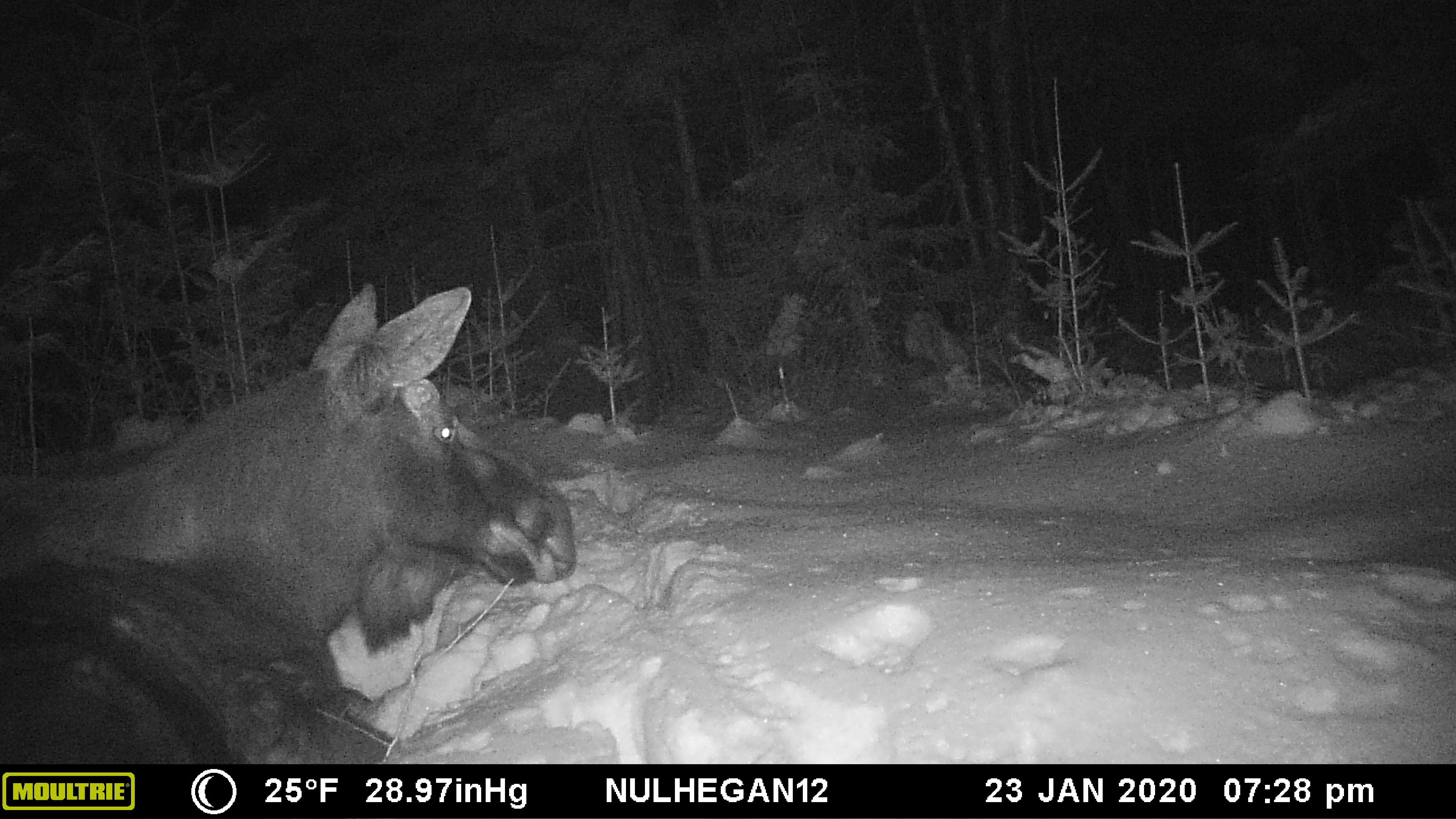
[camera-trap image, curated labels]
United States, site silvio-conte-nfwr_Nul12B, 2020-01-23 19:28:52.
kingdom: Animalia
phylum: Chordata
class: Mammalia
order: Artiodactyla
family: Cervidae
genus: Alces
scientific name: Alces alces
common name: moose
Moose (Alces alces).